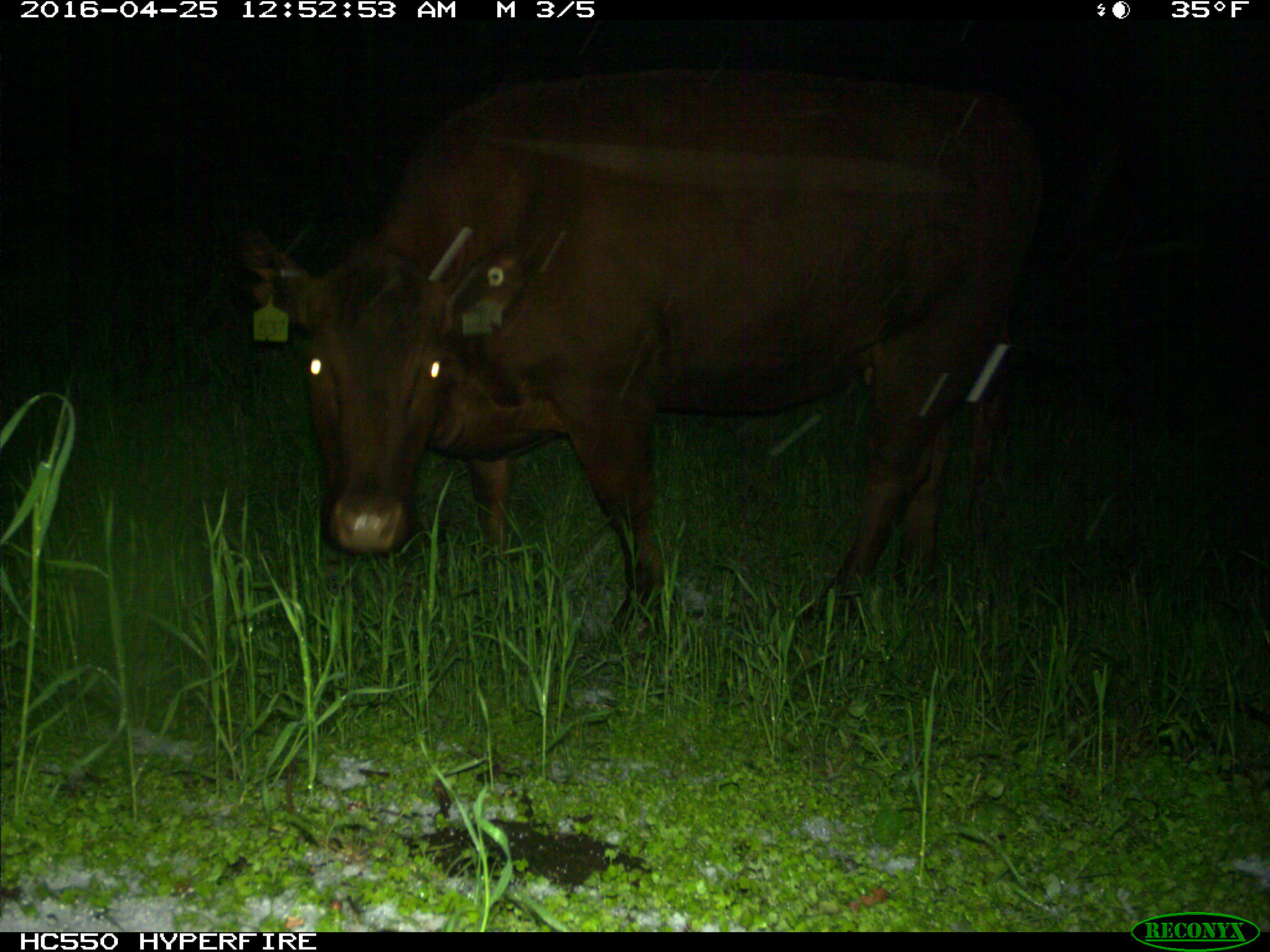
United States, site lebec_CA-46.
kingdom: Animalia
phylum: Chordata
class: Mammalia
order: Artiodactyla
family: Bovidae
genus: Bos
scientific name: Bos taurus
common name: domestic cow